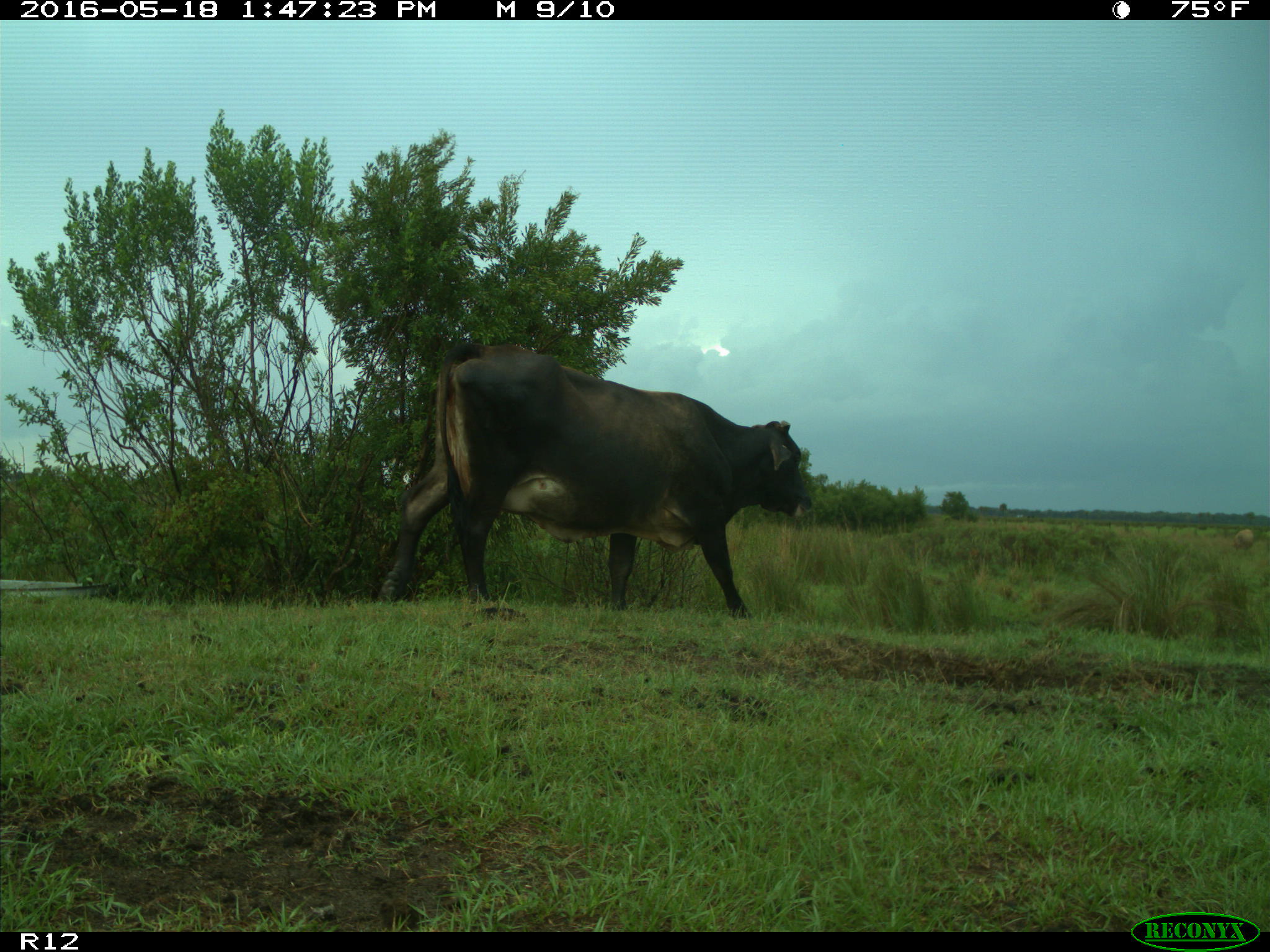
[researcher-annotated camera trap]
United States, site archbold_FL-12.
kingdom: Animalia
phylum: Chordata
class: Mammalia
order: Artiodactyla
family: Bovidae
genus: Bos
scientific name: Bos taurus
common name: domestic cow